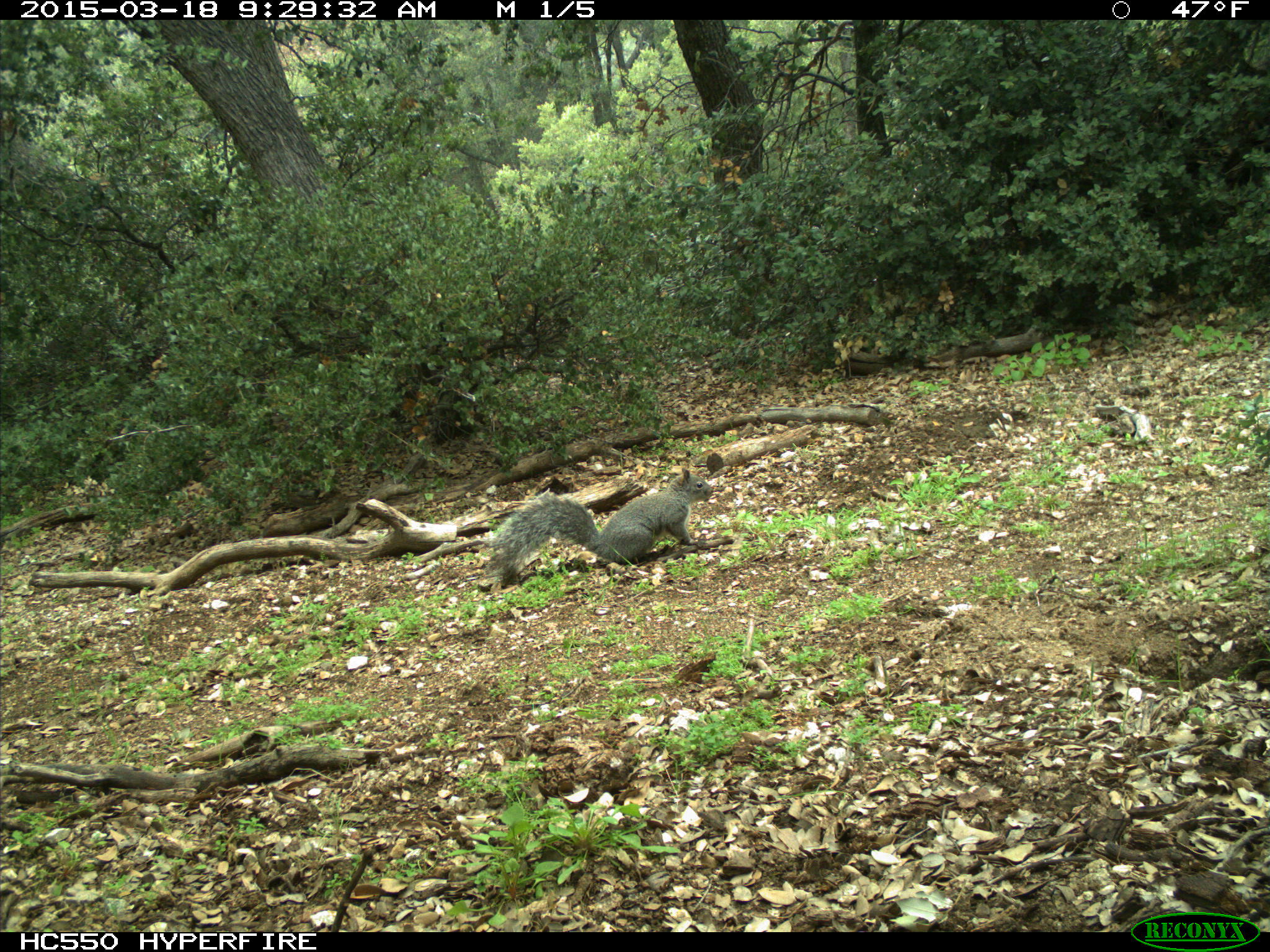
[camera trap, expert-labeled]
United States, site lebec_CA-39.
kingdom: Animalia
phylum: Chordata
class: Mammalia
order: Rodentia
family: Sciuridae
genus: Sciurus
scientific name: Sciurus carolinensis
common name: eastern gray squirrel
Sciurus carolinensis (eastern gray squirrel).